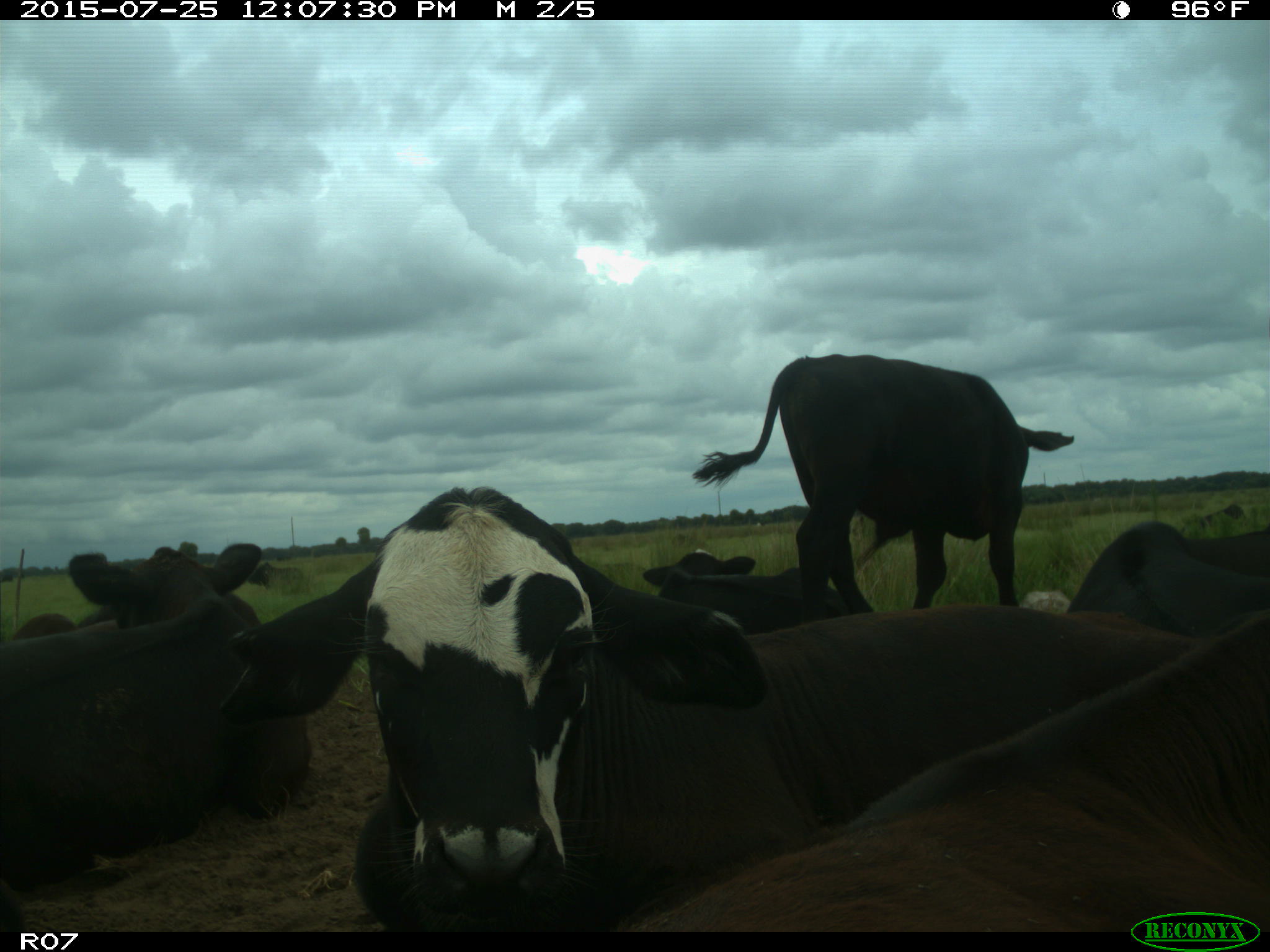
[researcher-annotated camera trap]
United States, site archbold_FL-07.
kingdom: Animalia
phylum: Chordata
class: Mammalia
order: Artiodactyla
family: Bovidae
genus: Bos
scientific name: Bos taurus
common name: domestic cow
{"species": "Bos taurus (domestic cow)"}